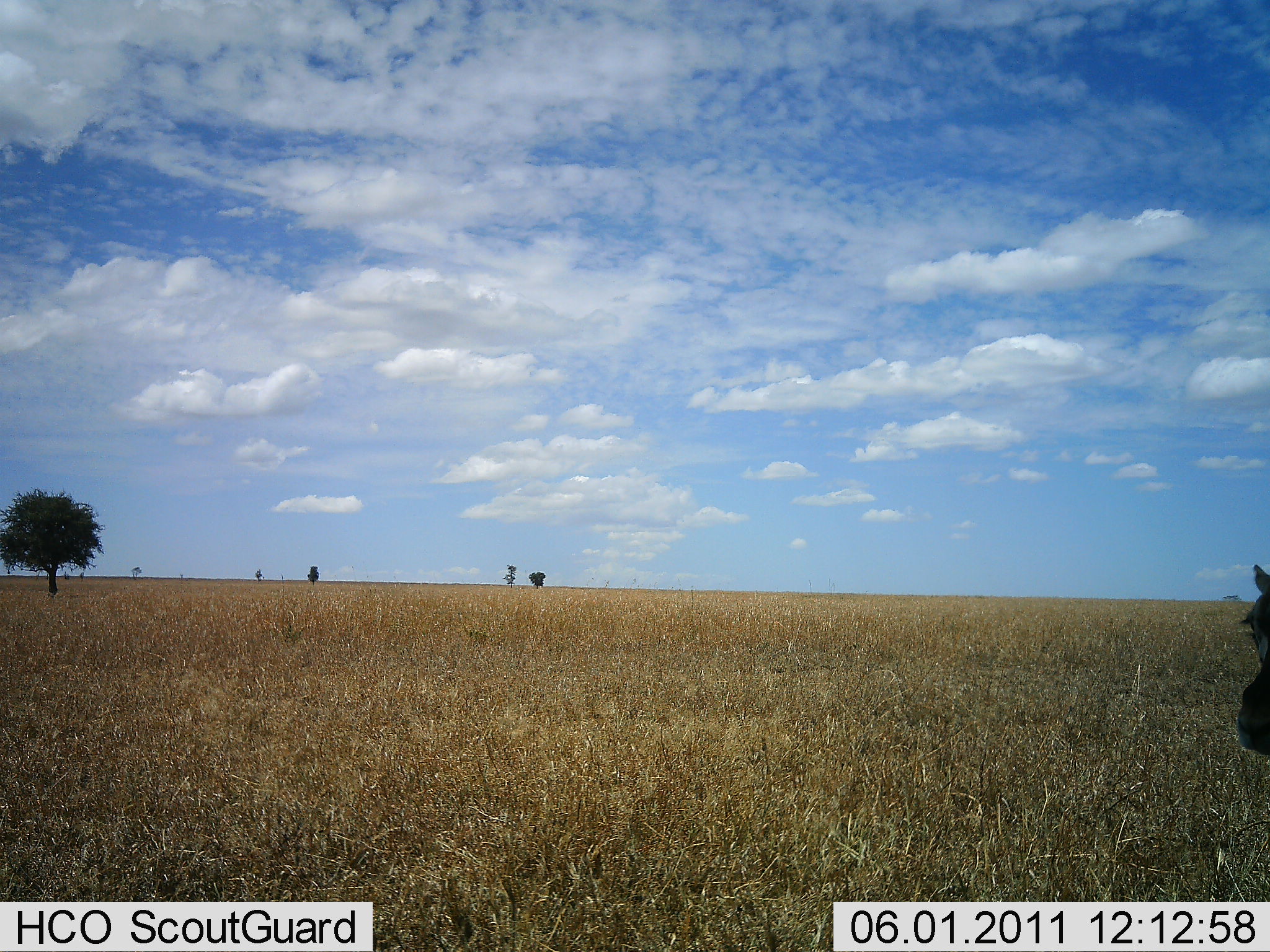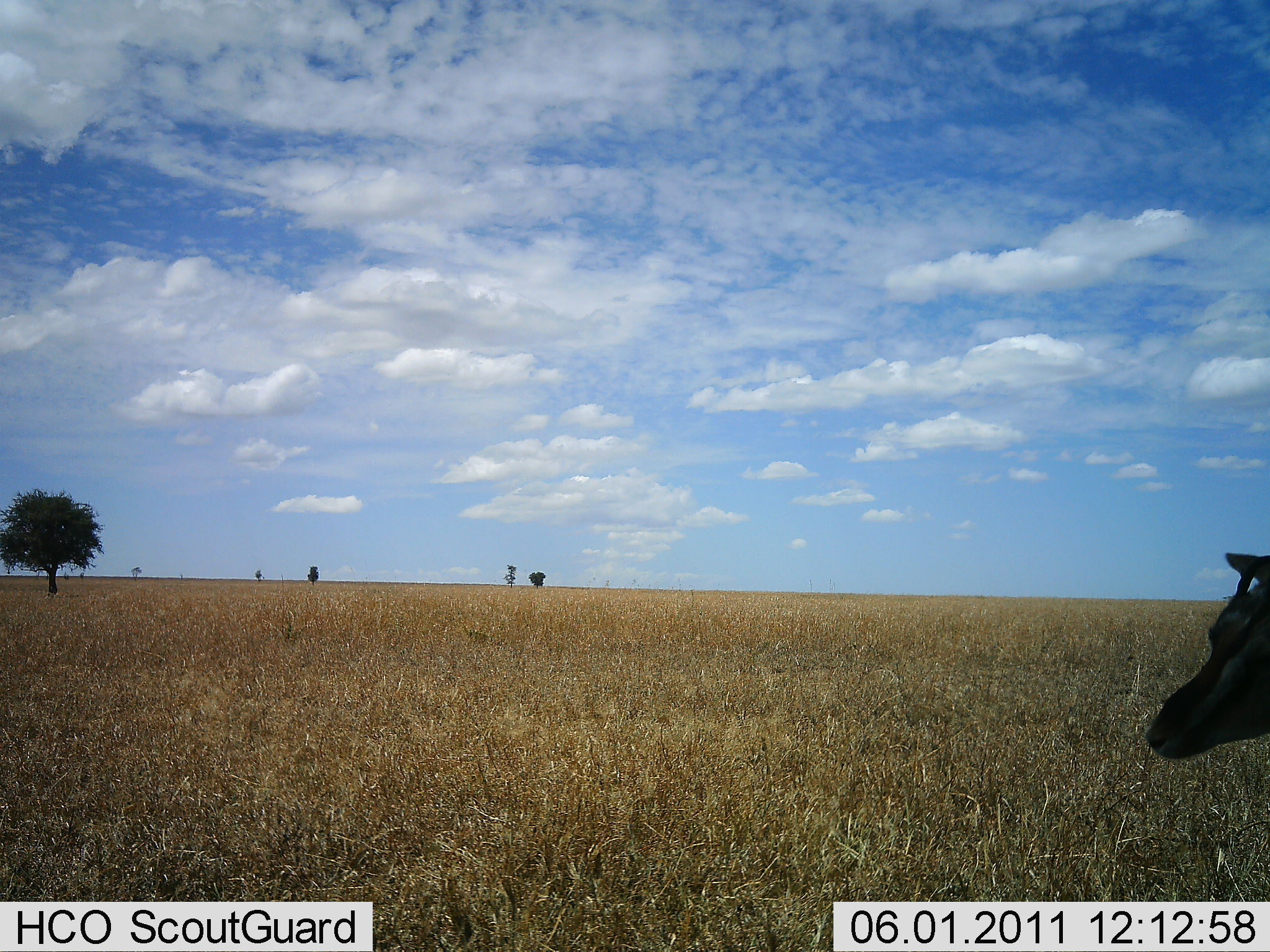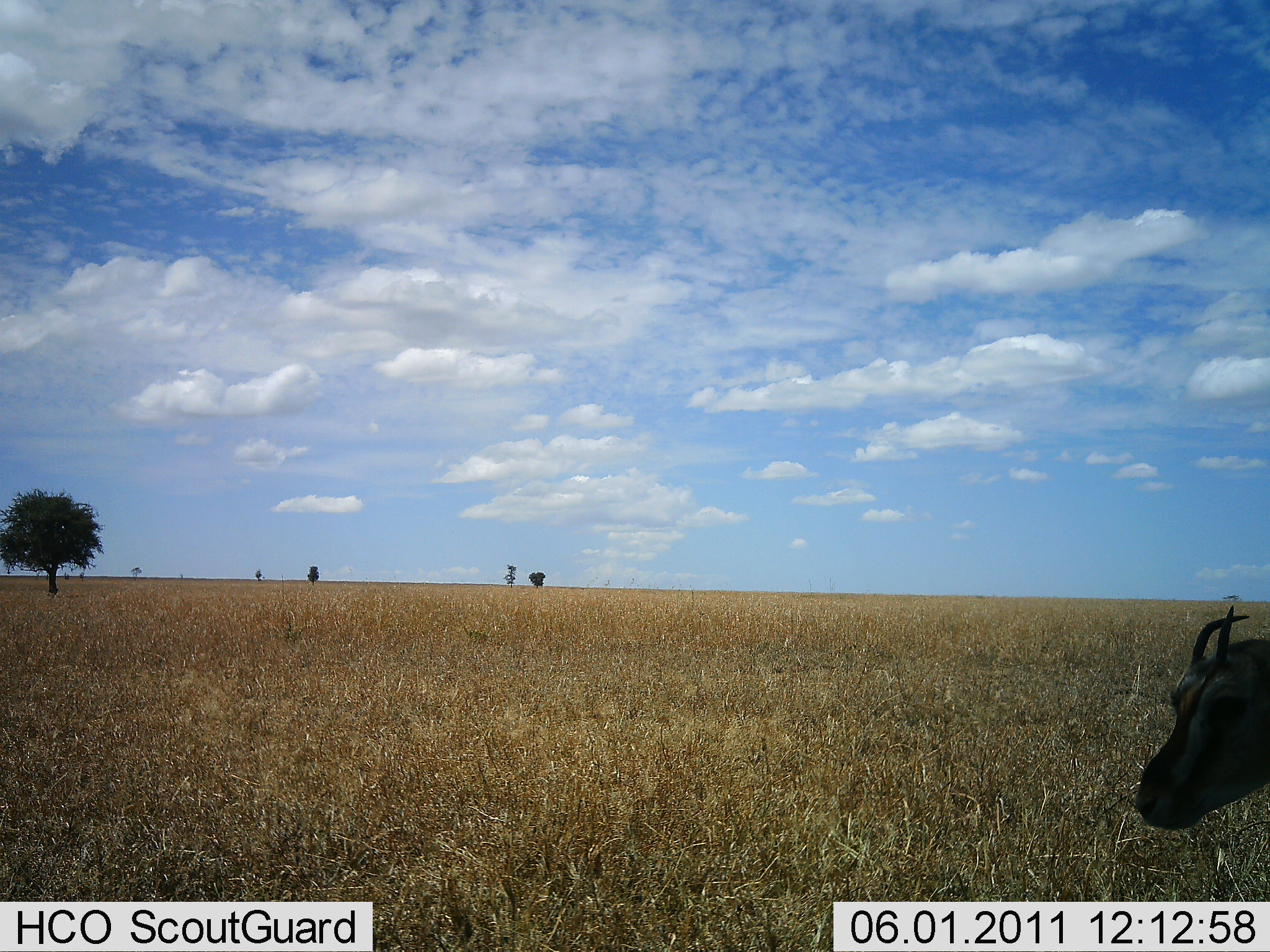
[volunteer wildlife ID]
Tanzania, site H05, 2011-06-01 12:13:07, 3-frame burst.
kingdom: Animalia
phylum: Chordata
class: Mammalia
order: Artiodactyla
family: Bovidae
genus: Eudorcas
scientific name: Eudorcas thomsonii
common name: thomson's gazelle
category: gazellethomsons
Gazellethomsons (thomson's gazelle) (Eudorcas thomsonii), count 1. Behavior (volunteer vote fractions): standing 90%, resting 0%, moving 20%, interacting 0%. Young present (vote fraction): 0%. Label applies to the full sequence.